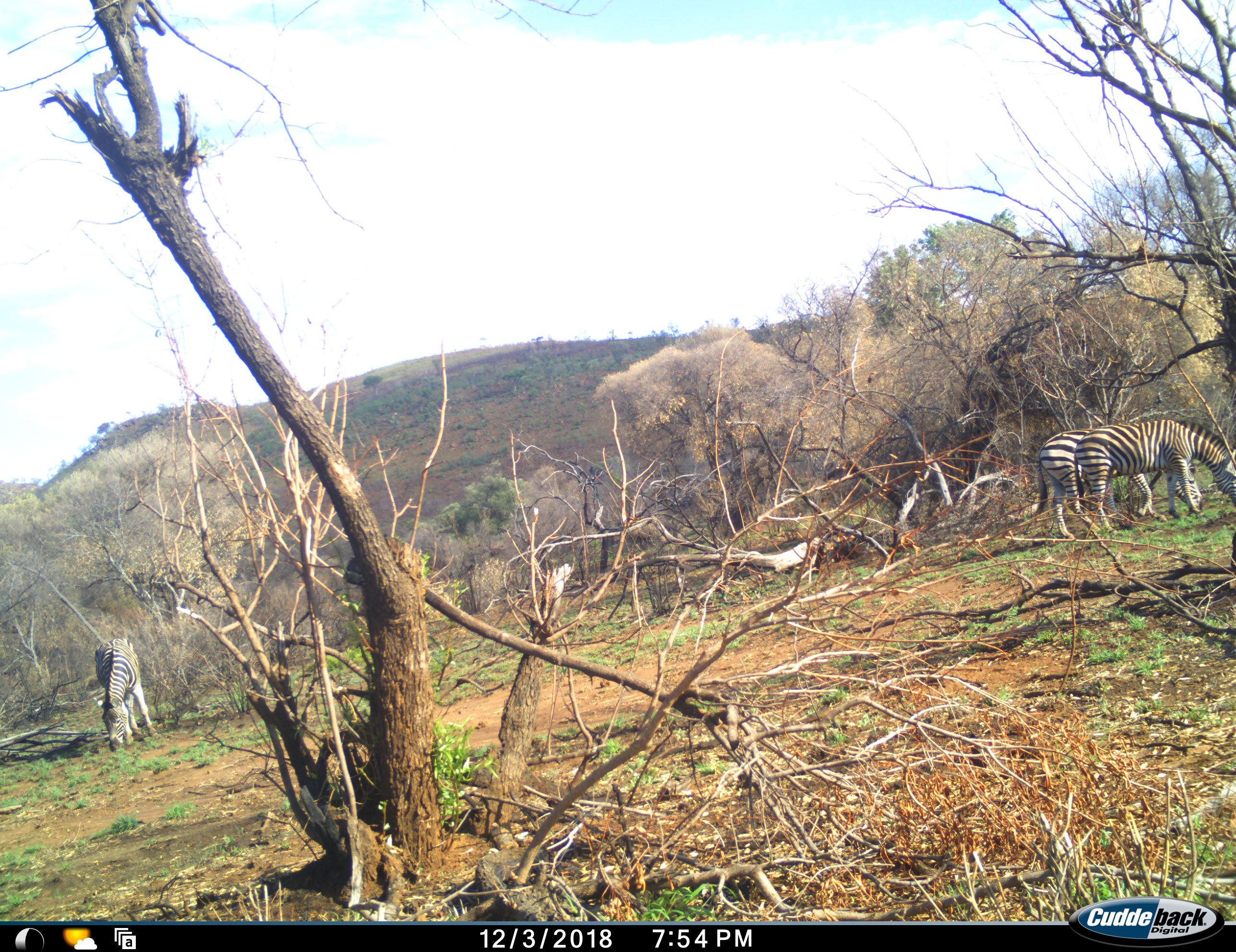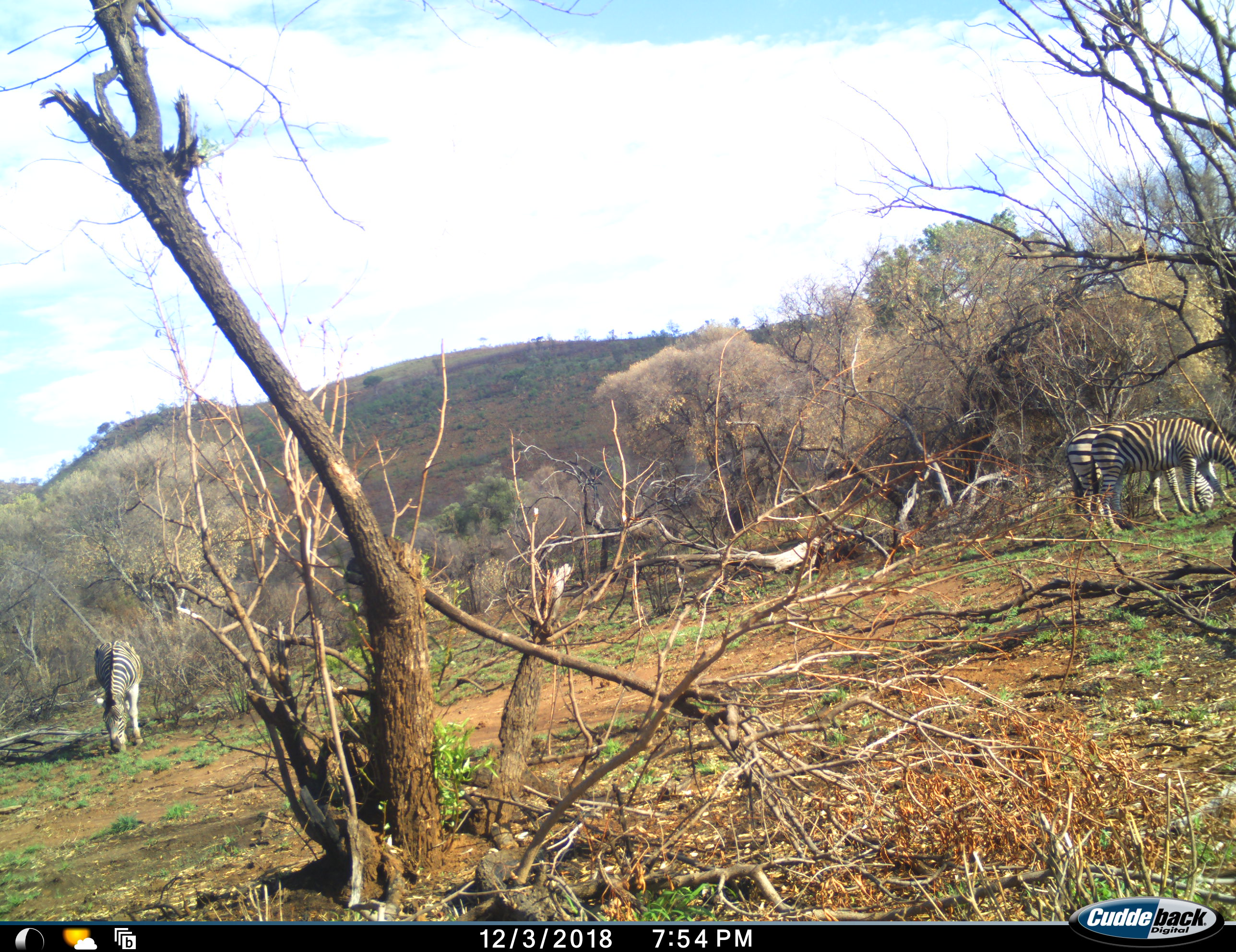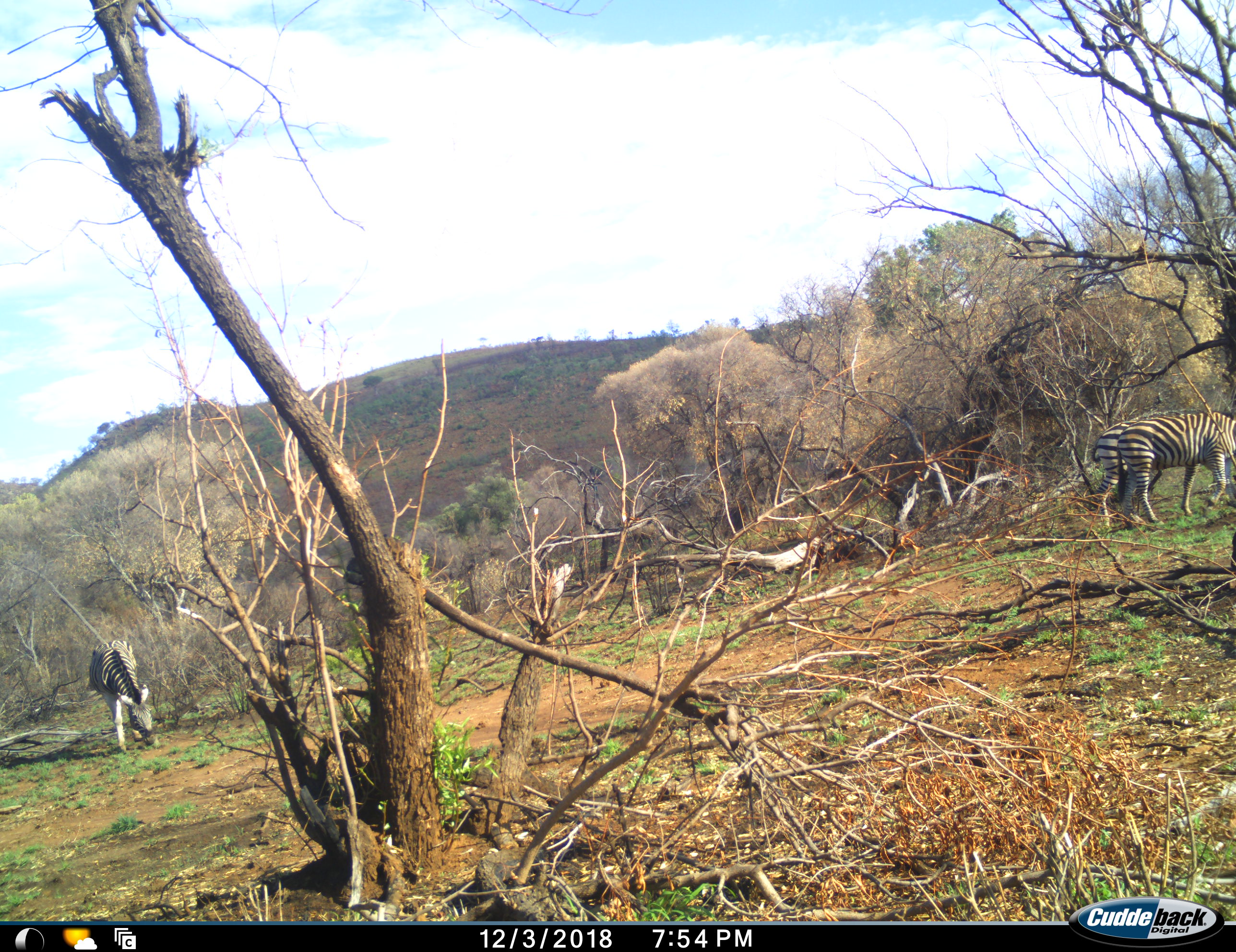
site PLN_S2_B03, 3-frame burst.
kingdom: Animalia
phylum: Chordata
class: Mammalia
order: Perissodactyla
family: Equidae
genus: Equus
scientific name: Equus quagga burchellii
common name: burchell's zebra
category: zebraburchells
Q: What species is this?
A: Zebraburchells (burchell's zebra) (Equus quagga burchellii).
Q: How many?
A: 3.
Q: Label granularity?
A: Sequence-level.